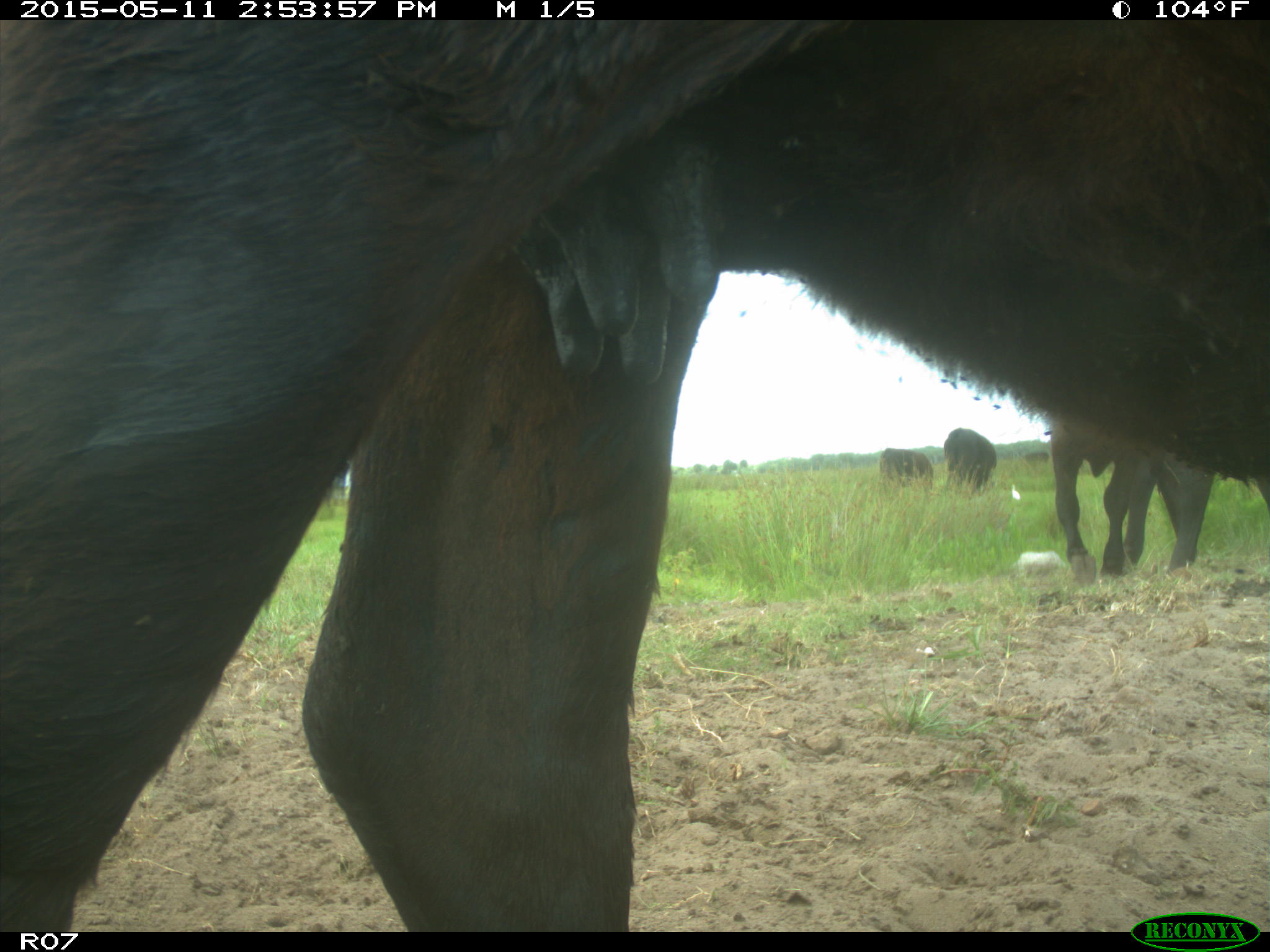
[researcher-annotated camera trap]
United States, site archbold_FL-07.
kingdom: Animalia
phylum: Chordata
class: Mammalia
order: Artiodactyla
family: Bovidae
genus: Bos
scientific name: Bos taurus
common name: domestic cow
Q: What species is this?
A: Bos taurus (domestic cow).